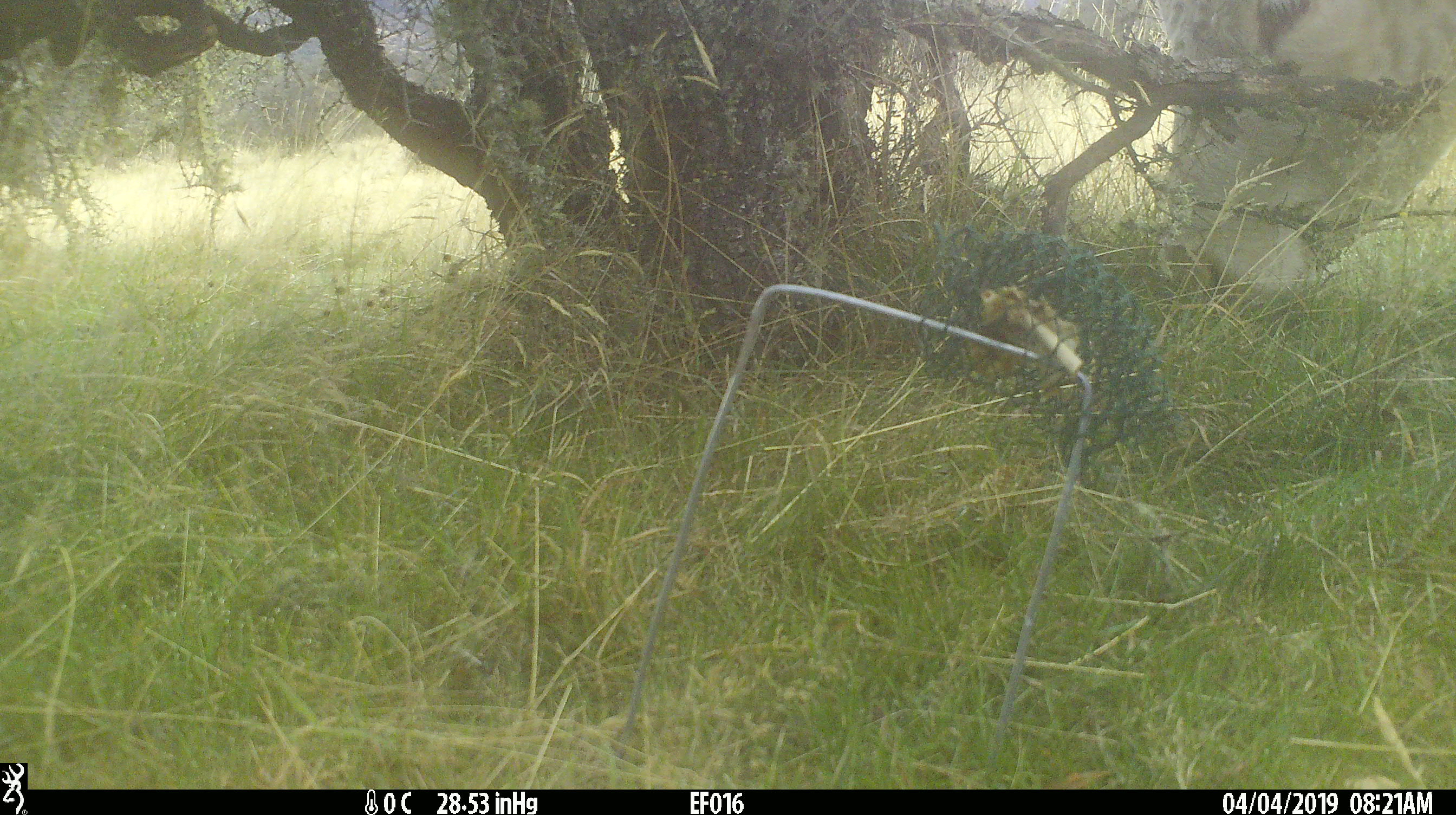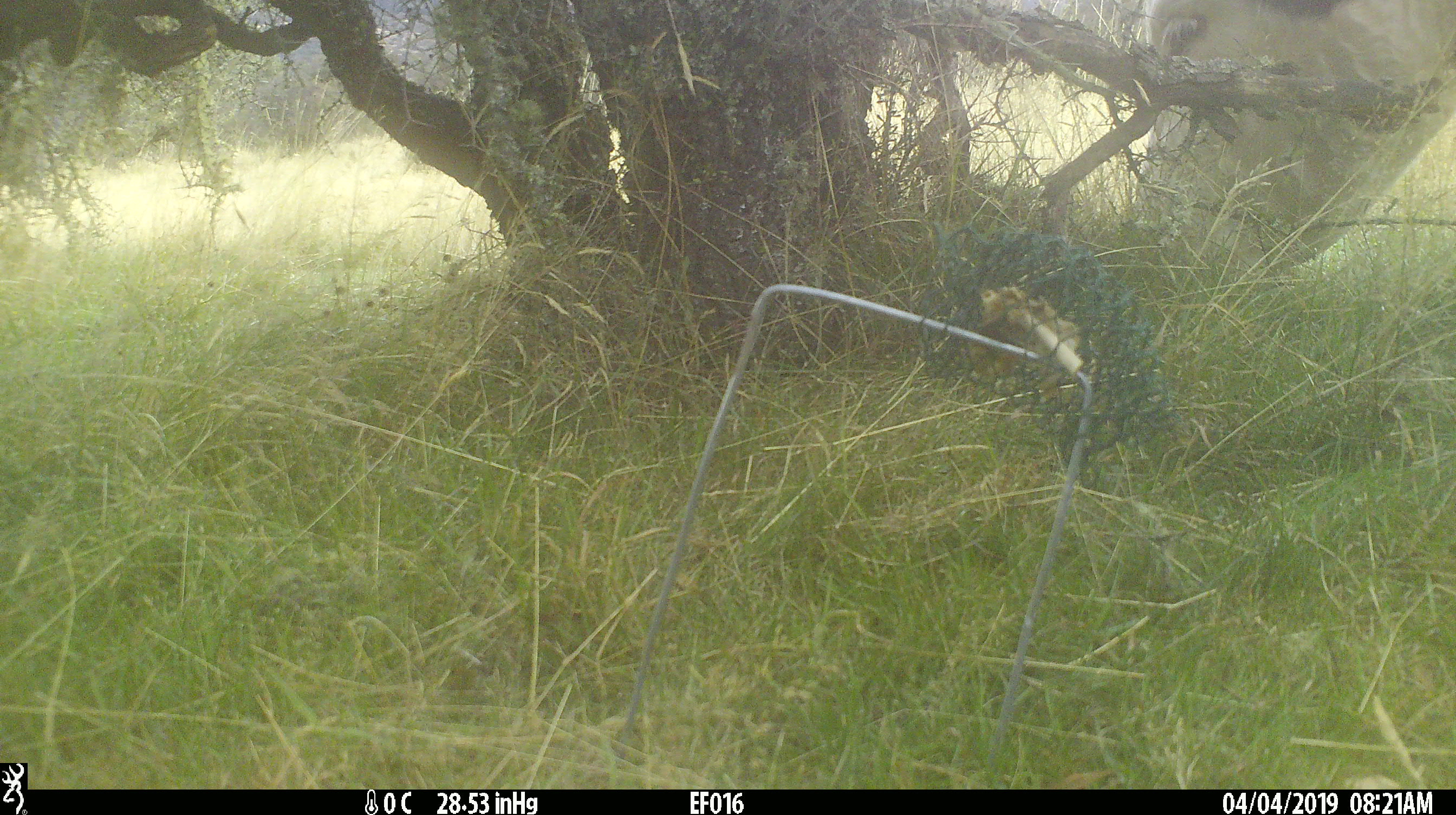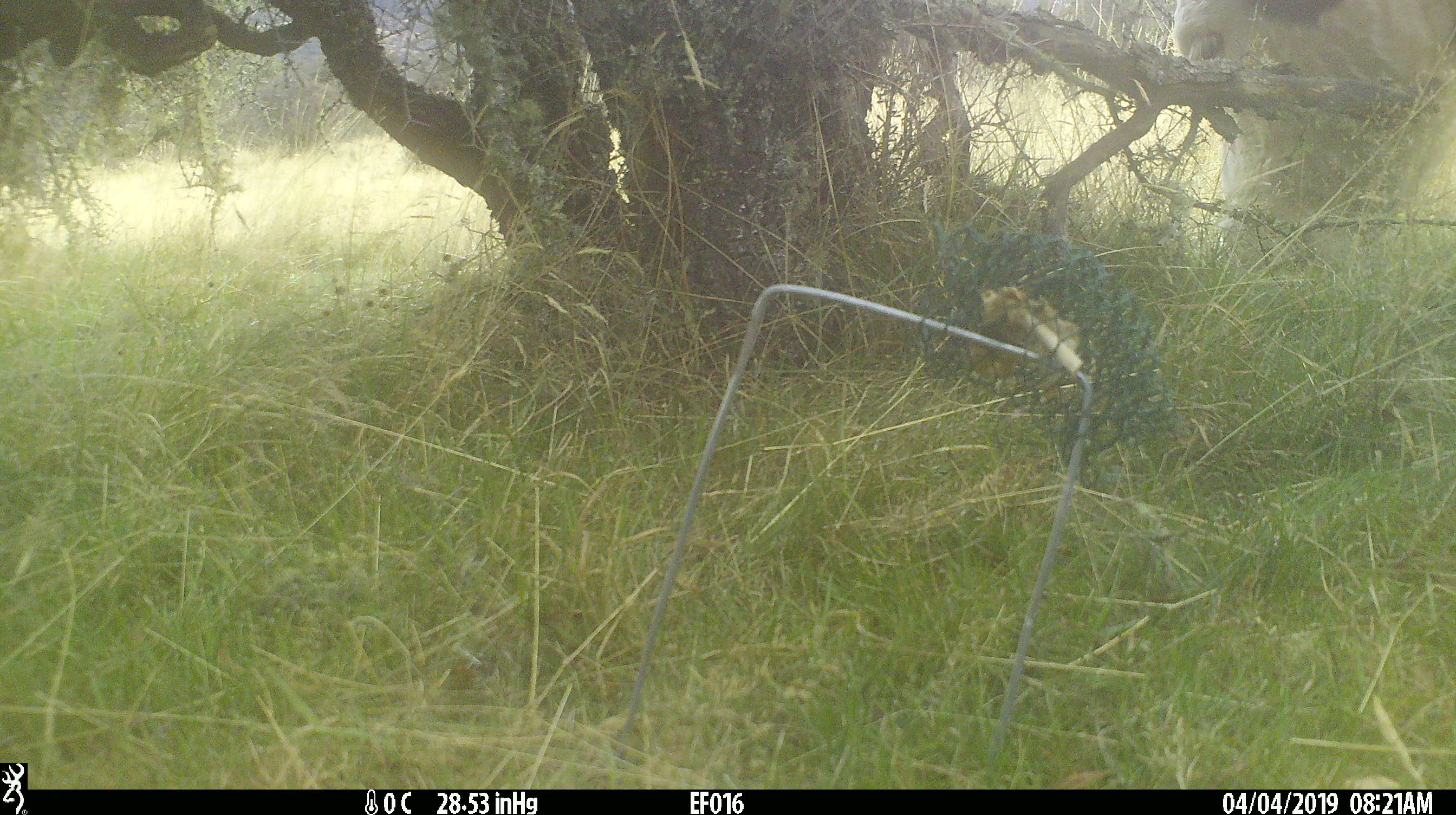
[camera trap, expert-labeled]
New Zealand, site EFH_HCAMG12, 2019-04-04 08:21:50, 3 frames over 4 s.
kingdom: Animalia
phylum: Chordata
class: Mammalia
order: Artiodactyla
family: Bovidae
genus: Bos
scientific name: Bos taurus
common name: domestic cow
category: cow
Cow (domestic cow) (Bos taurus).